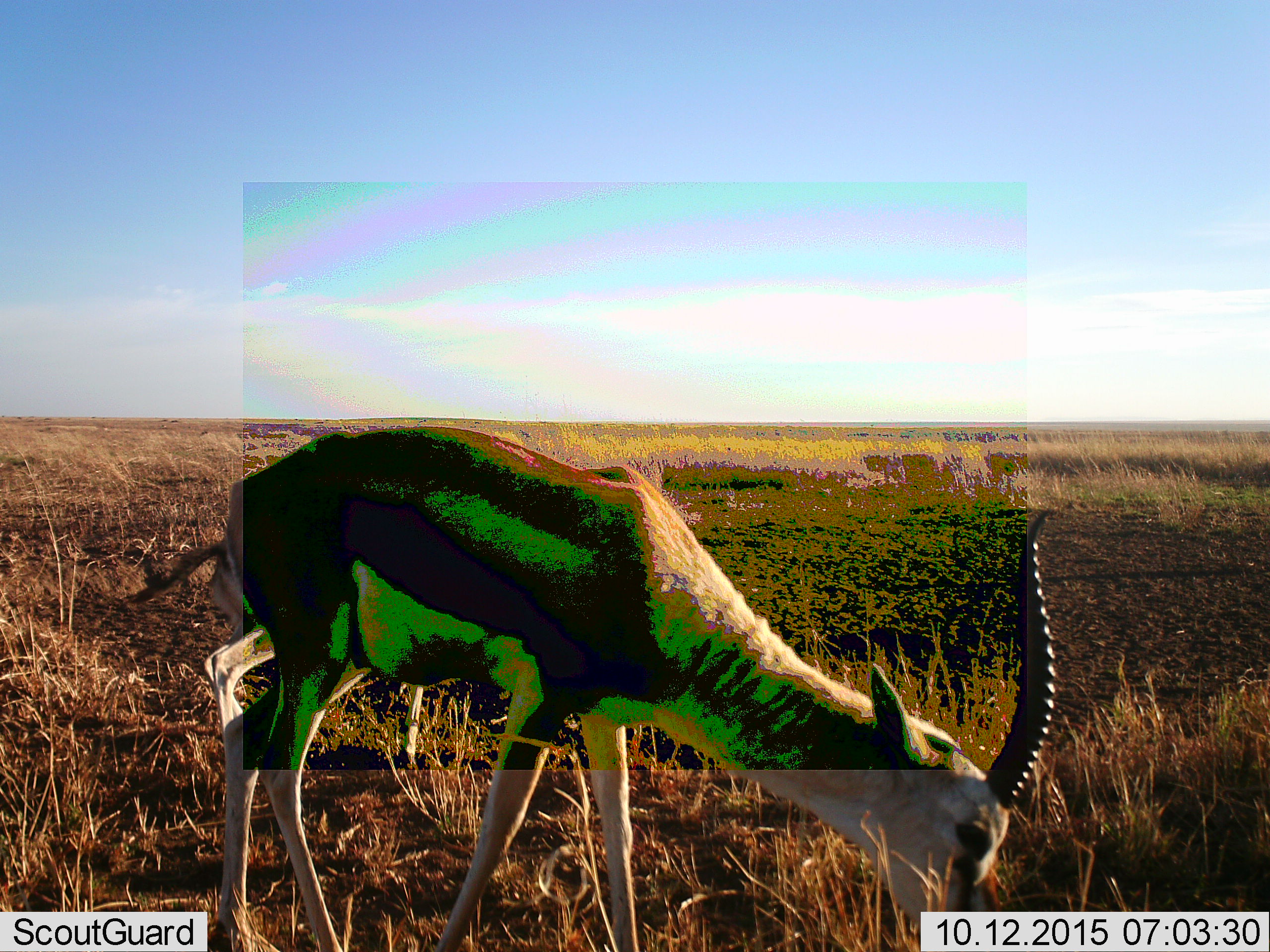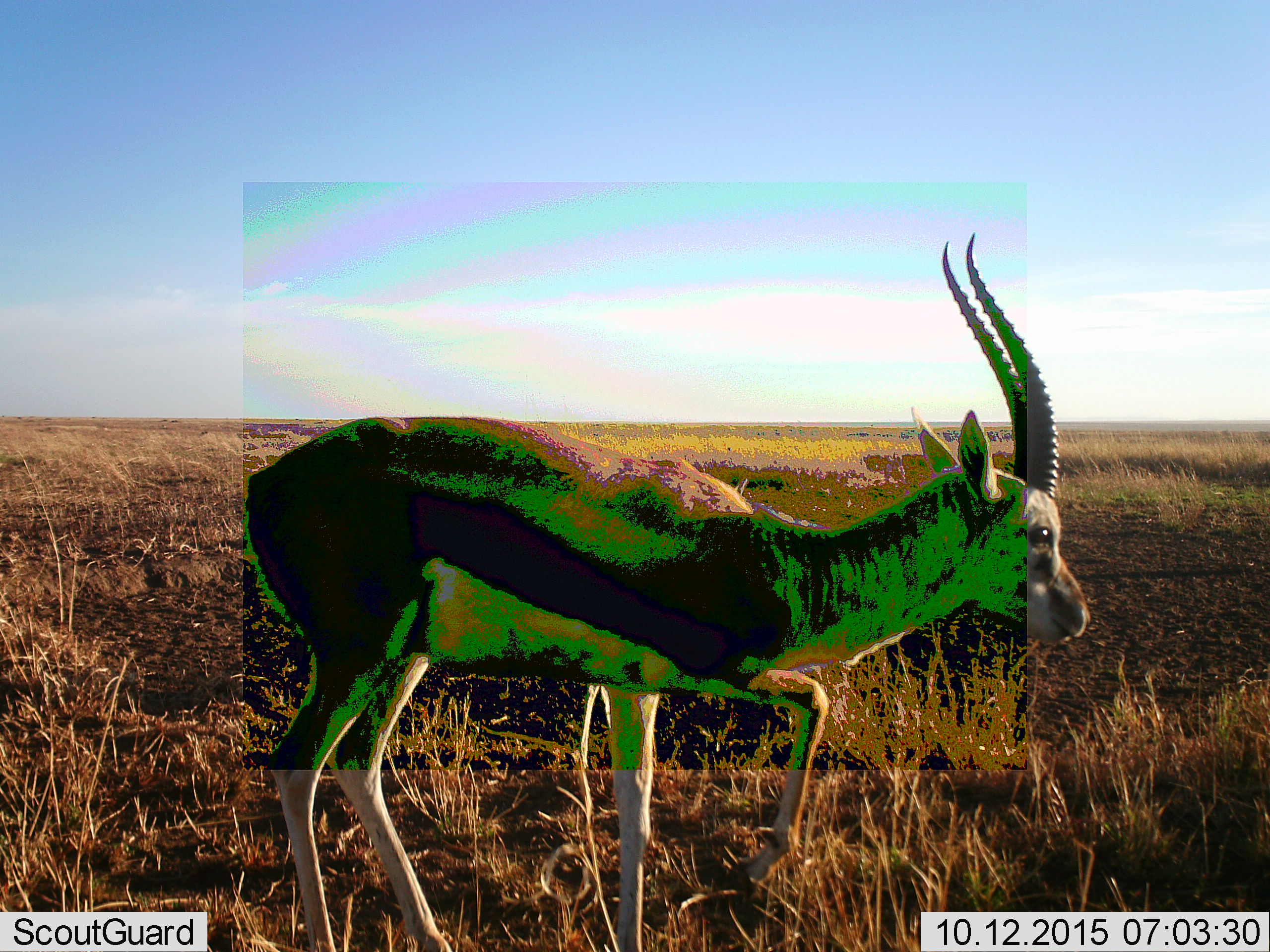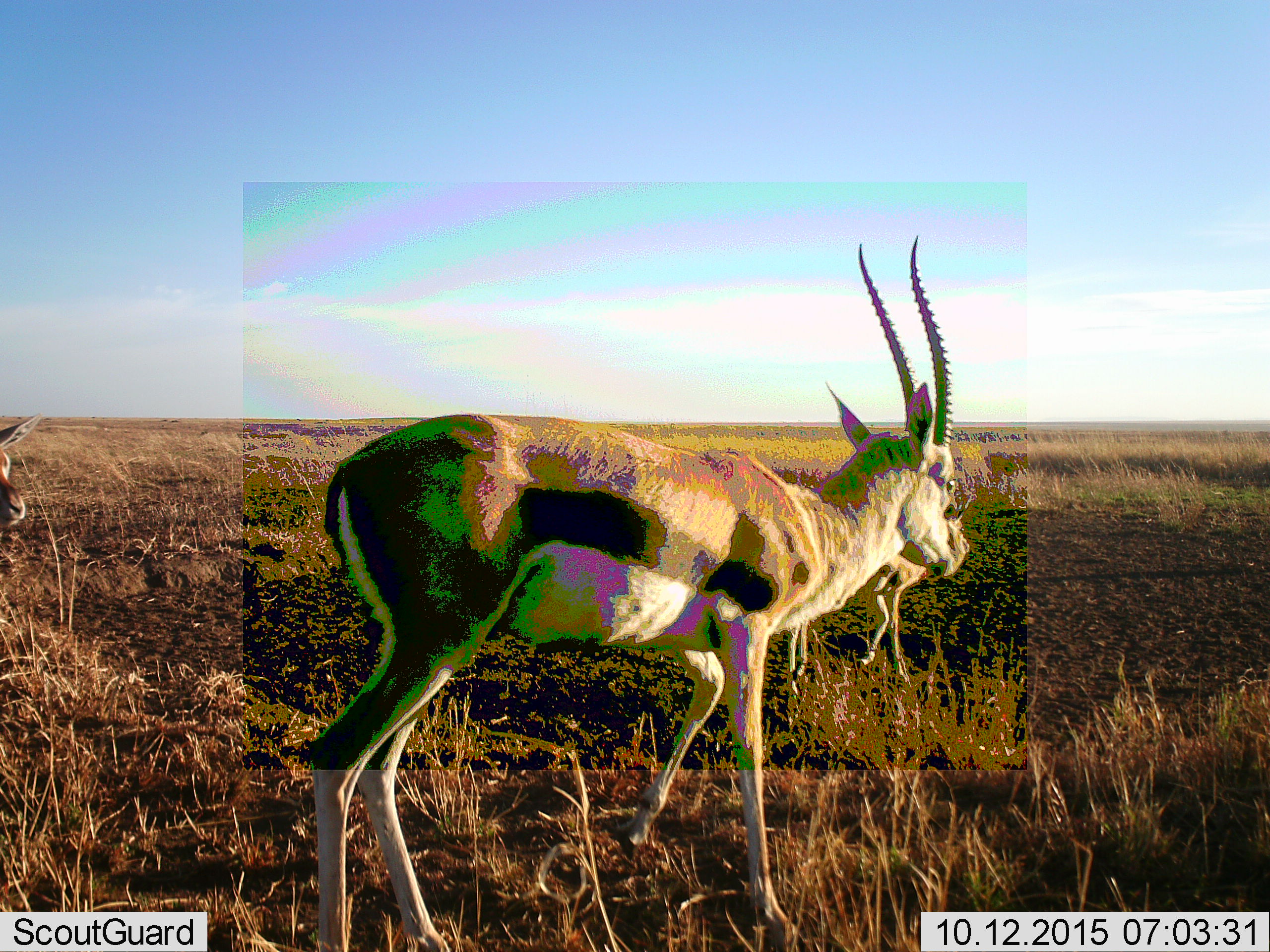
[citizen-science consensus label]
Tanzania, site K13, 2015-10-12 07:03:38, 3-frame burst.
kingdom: Animalia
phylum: Chordata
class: Mammalia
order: Artiodactyla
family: Bovidae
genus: Eudorcas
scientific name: Eudorcas thomsonii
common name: thomson's gazelle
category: gazellethomsons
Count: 2.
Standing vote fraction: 33%.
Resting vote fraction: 0%.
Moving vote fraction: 56%.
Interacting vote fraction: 0%.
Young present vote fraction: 0%.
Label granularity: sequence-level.